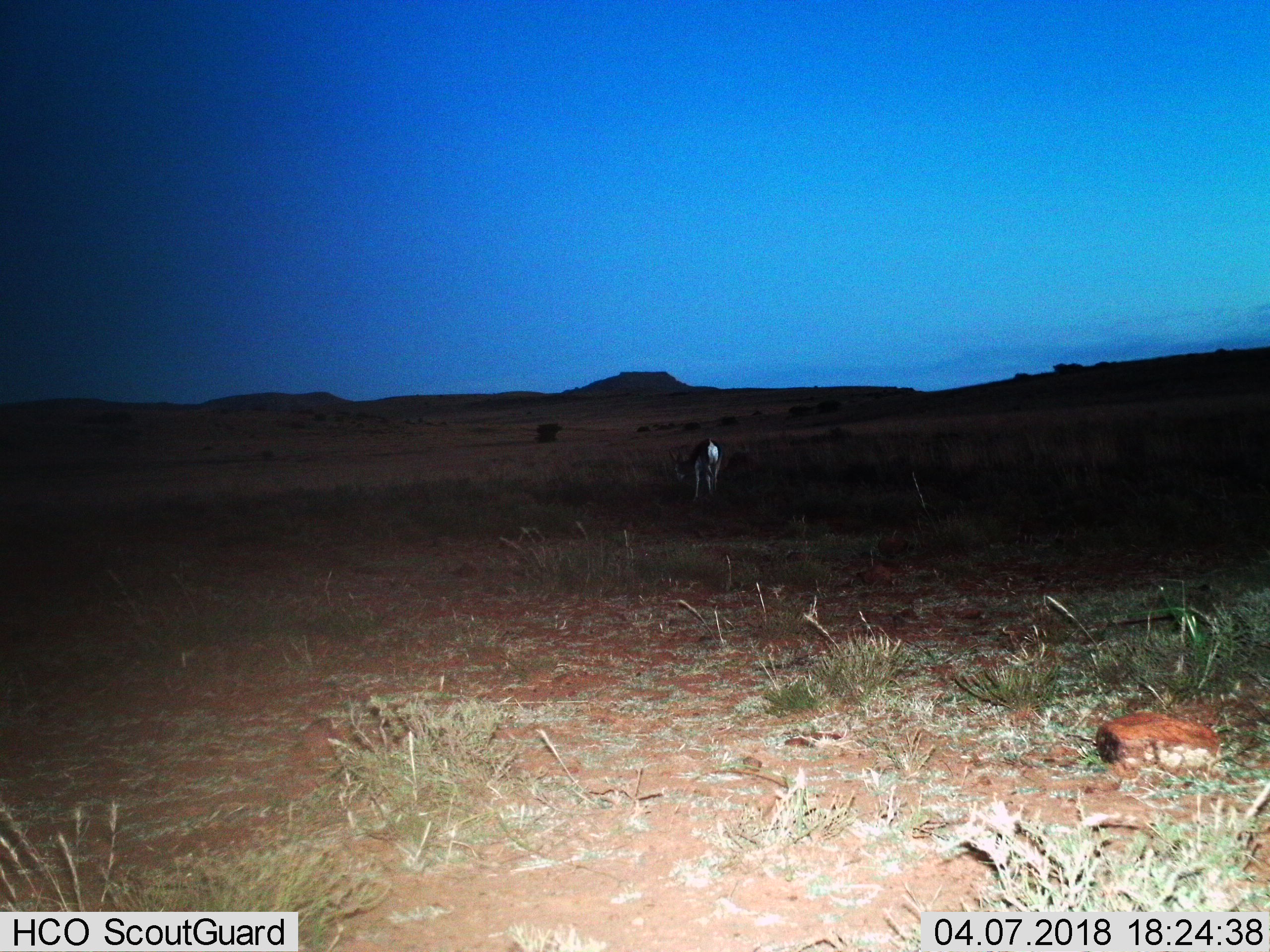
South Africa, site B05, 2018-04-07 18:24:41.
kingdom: Animalia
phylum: Chordata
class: Mammalia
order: Artiodactyla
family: Bovidae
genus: Antidorcas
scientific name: Antidorcas marsupialis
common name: springbok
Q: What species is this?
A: Springbok (Antidorcas marsupialis).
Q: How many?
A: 1.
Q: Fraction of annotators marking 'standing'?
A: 20%.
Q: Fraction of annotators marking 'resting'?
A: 0%.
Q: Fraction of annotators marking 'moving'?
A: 20%.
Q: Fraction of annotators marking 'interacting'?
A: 0%.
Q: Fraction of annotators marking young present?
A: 0%.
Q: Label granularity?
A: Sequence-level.